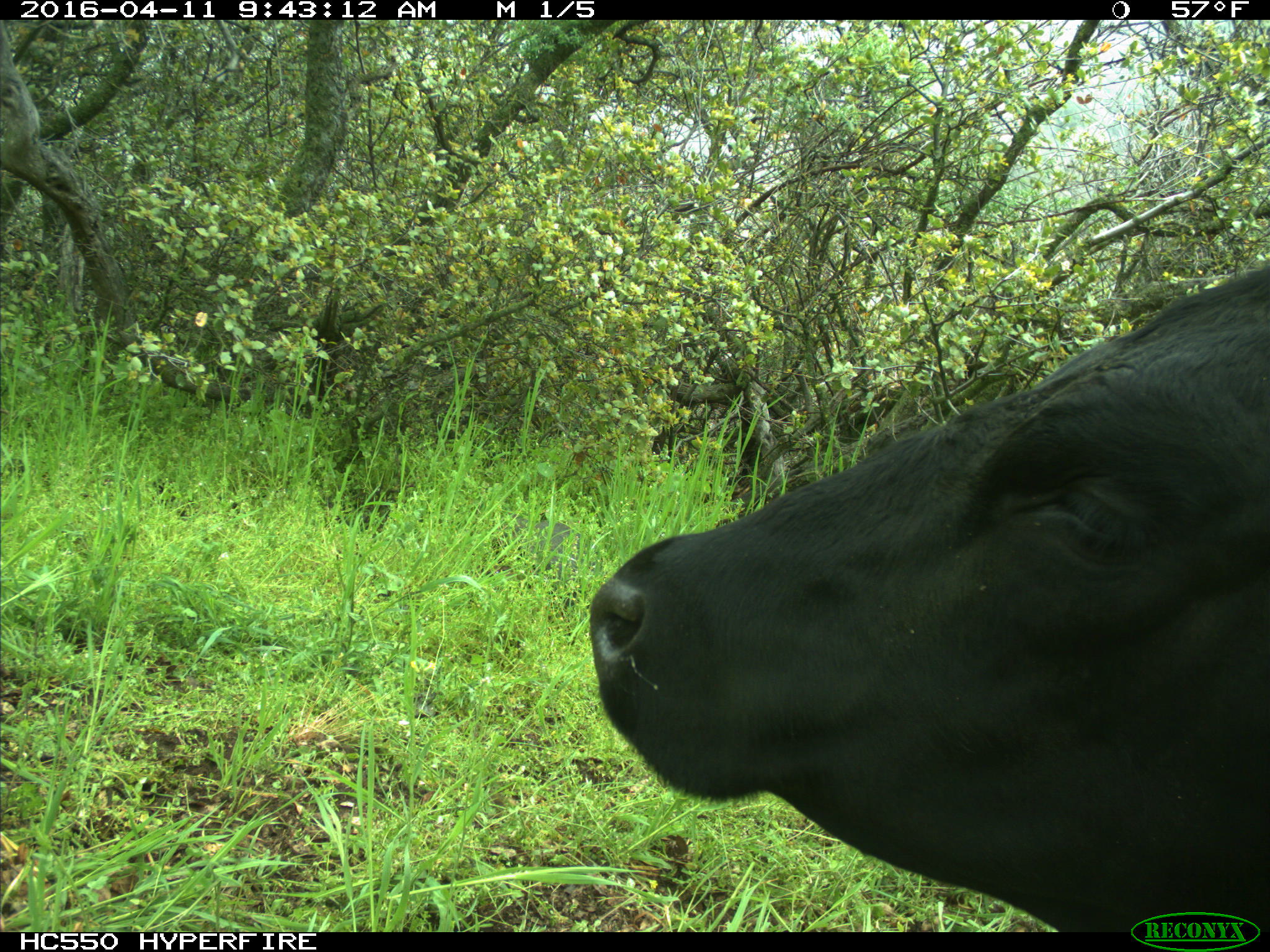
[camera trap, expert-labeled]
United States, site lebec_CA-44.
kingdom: Animalia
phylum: Chordata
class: Mammalia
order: Artiodactyla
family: Bovidae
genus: Bos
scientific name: Bos taurus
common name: domestic cow